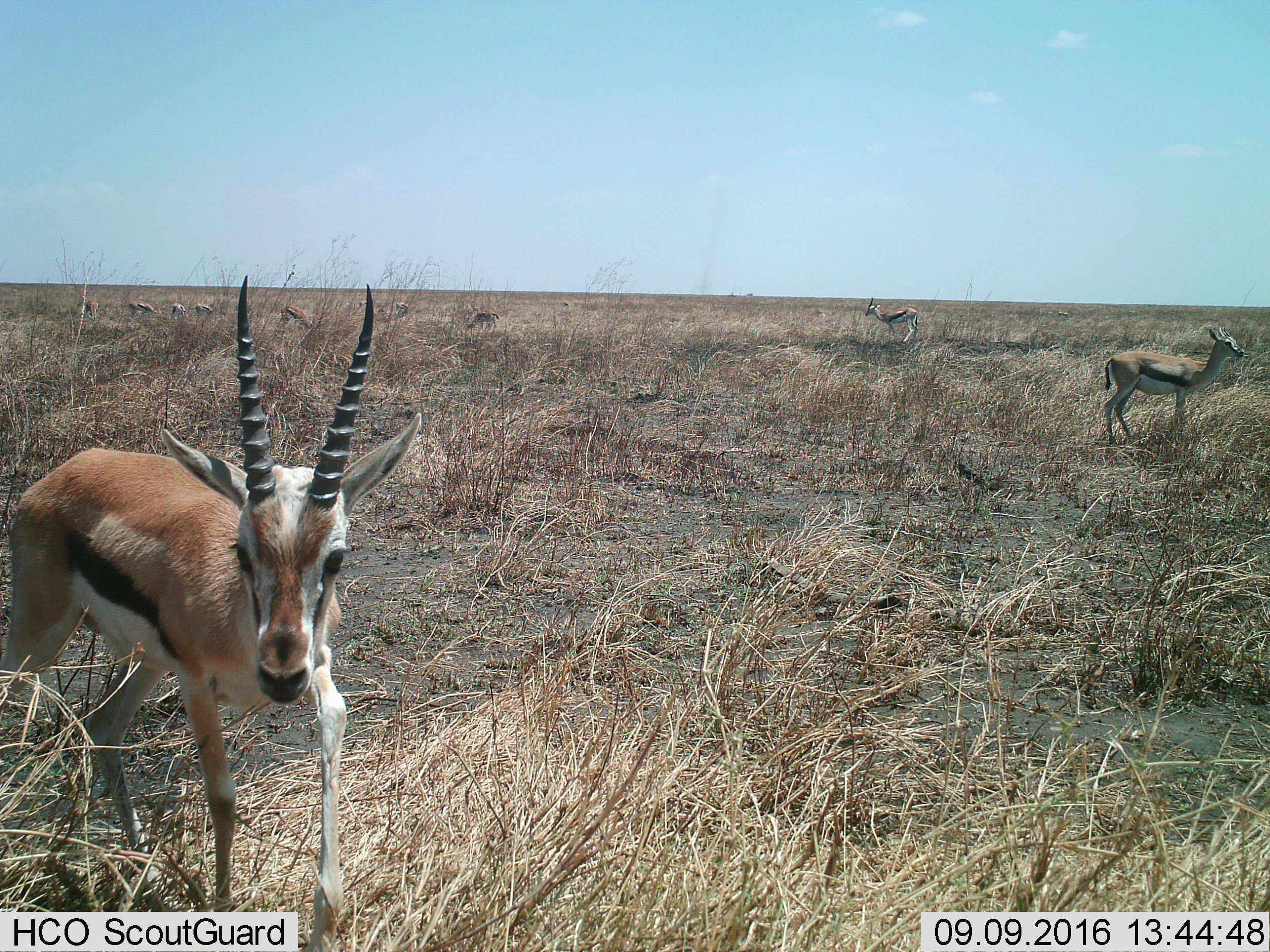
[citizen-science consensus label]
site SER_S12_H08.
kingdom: Animalia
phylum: Chordata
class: Mammalia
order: Artiodactyla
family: Bovidae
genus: Eudorcas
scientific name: Eudorcas thomsonii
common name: thomson's gazelle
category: gazellethomsons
Gazellethomsons (thomson's gazelle) (Eudorcas thomsonii), count 11-50. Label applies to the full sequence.